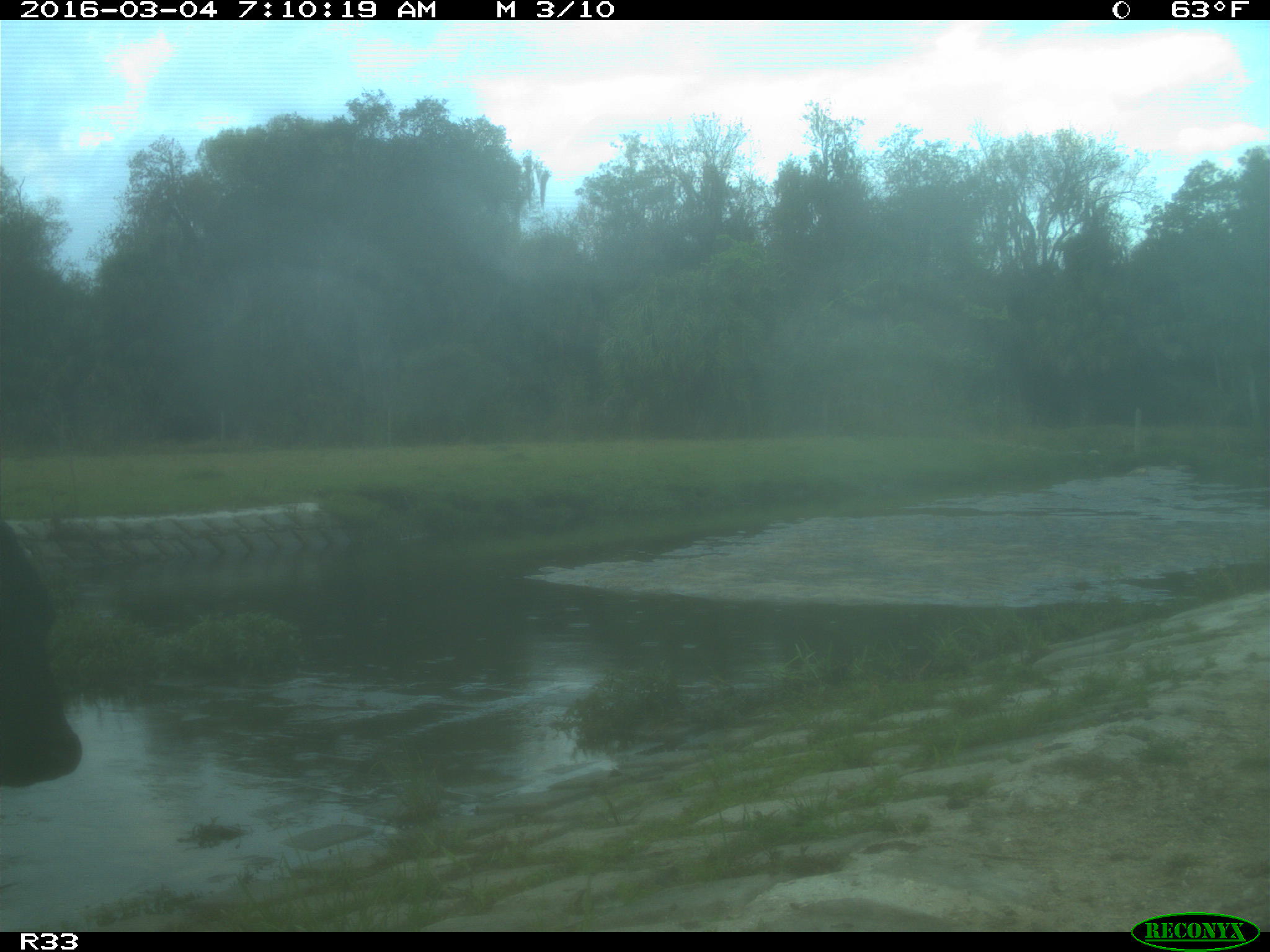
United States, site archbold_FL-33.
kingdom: Animalia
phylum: Chordata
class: Mammalia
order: Artiodactyla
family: Bovidae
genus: Bos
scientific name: Bos taurus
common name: domestic cow